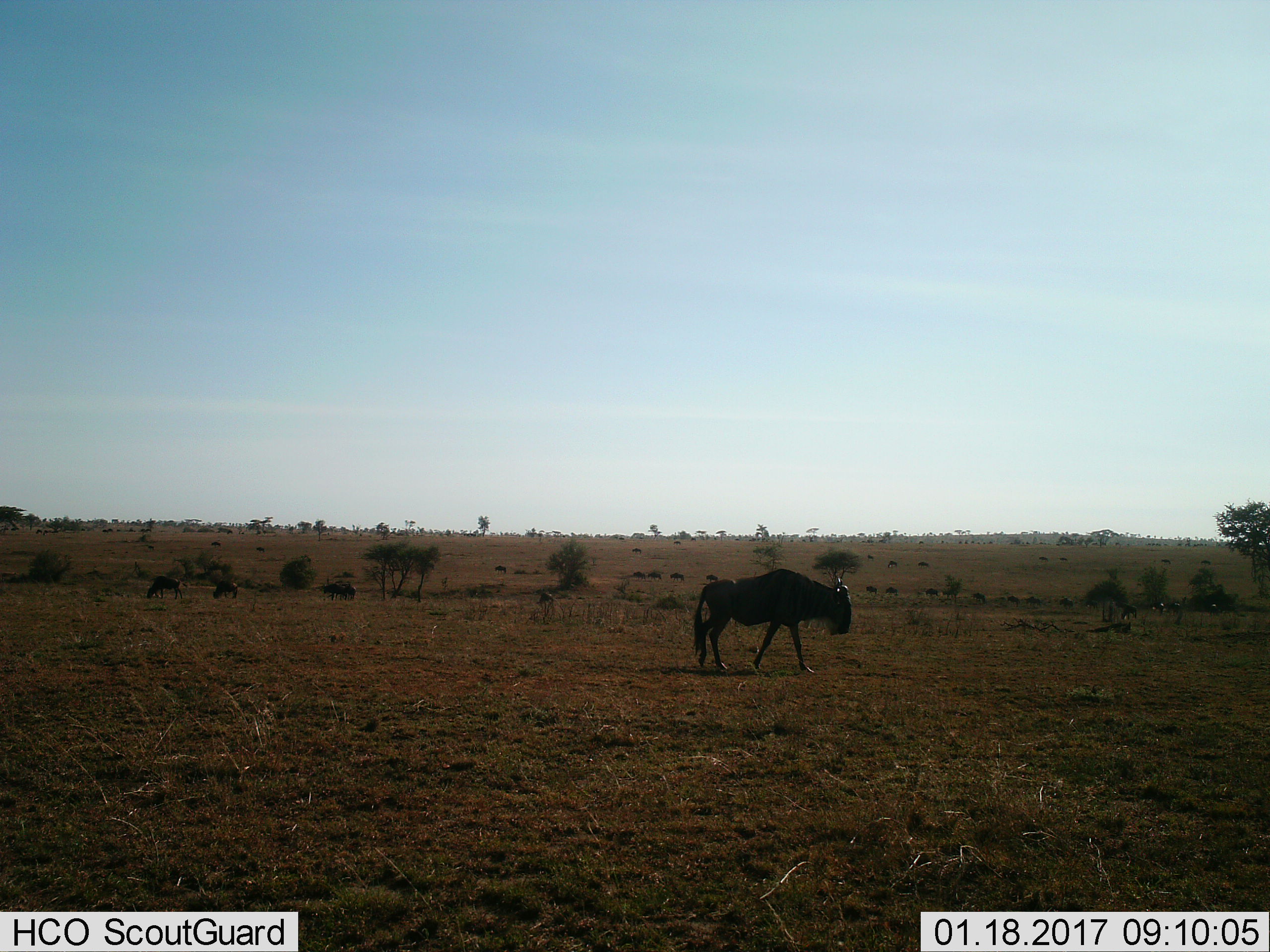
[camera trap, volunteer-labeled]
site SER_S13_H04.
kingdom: Animalia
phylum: Chordata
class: Mammalia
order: Artiodactyla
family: Bovidae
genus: Connochaetes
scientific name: Connochaetes taurinus taurinus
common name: blue wildebeest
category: wildebeestblue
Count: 11-50.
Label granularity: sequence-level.